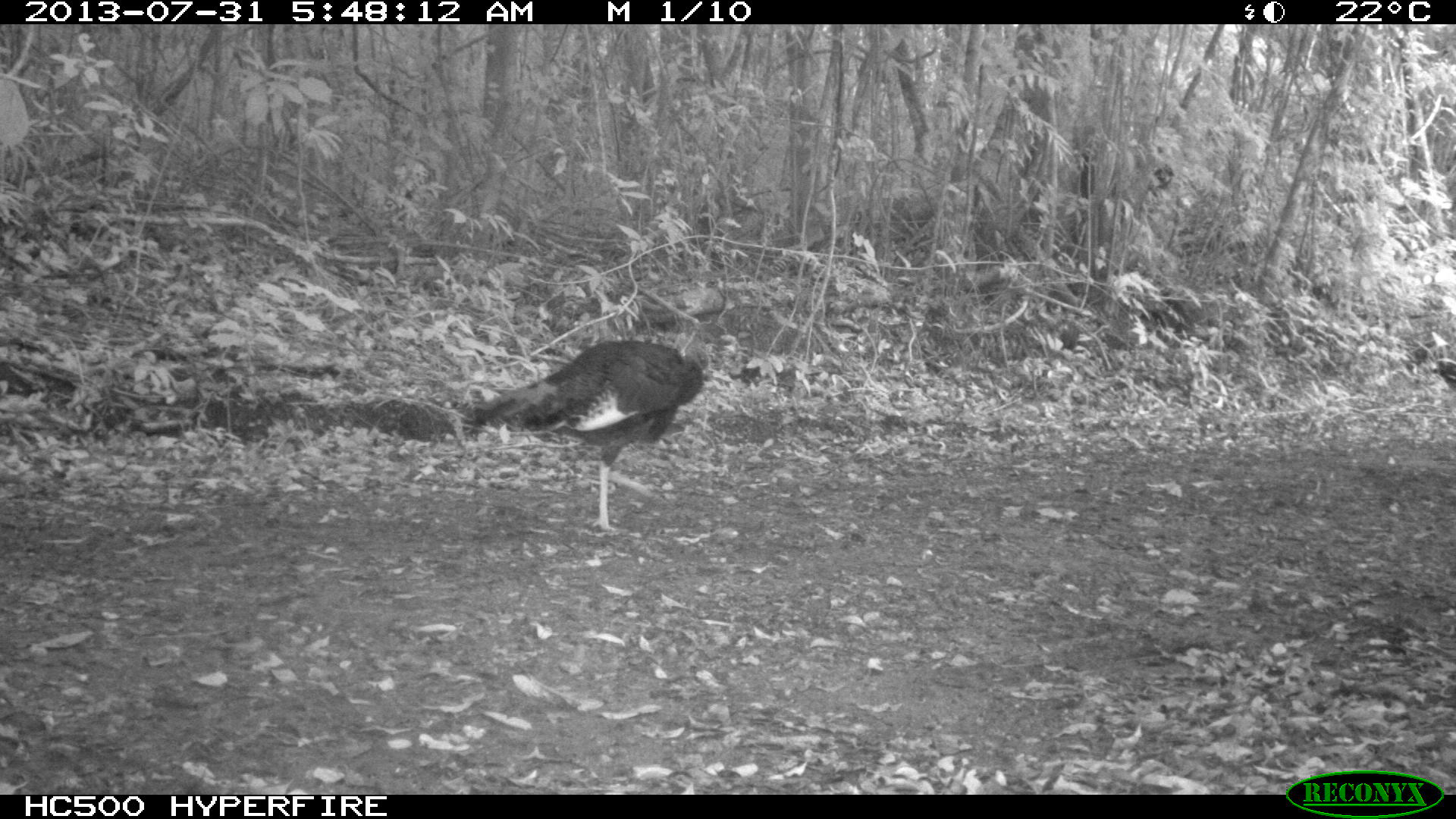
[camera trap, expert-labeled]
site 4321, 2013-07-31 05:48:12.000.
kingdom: Animalia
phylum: Chordata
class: Aves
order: Galliformes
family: Phasianidae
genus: Meleagris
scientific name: Meleagris ocellata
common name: ocellated turkey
Meleagris ocellata (ocellated turkey), count 1.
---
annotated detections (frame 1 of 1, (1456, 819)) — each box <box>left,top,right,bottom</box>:
meleagris ocellata: <box>474,322,728,530</box>